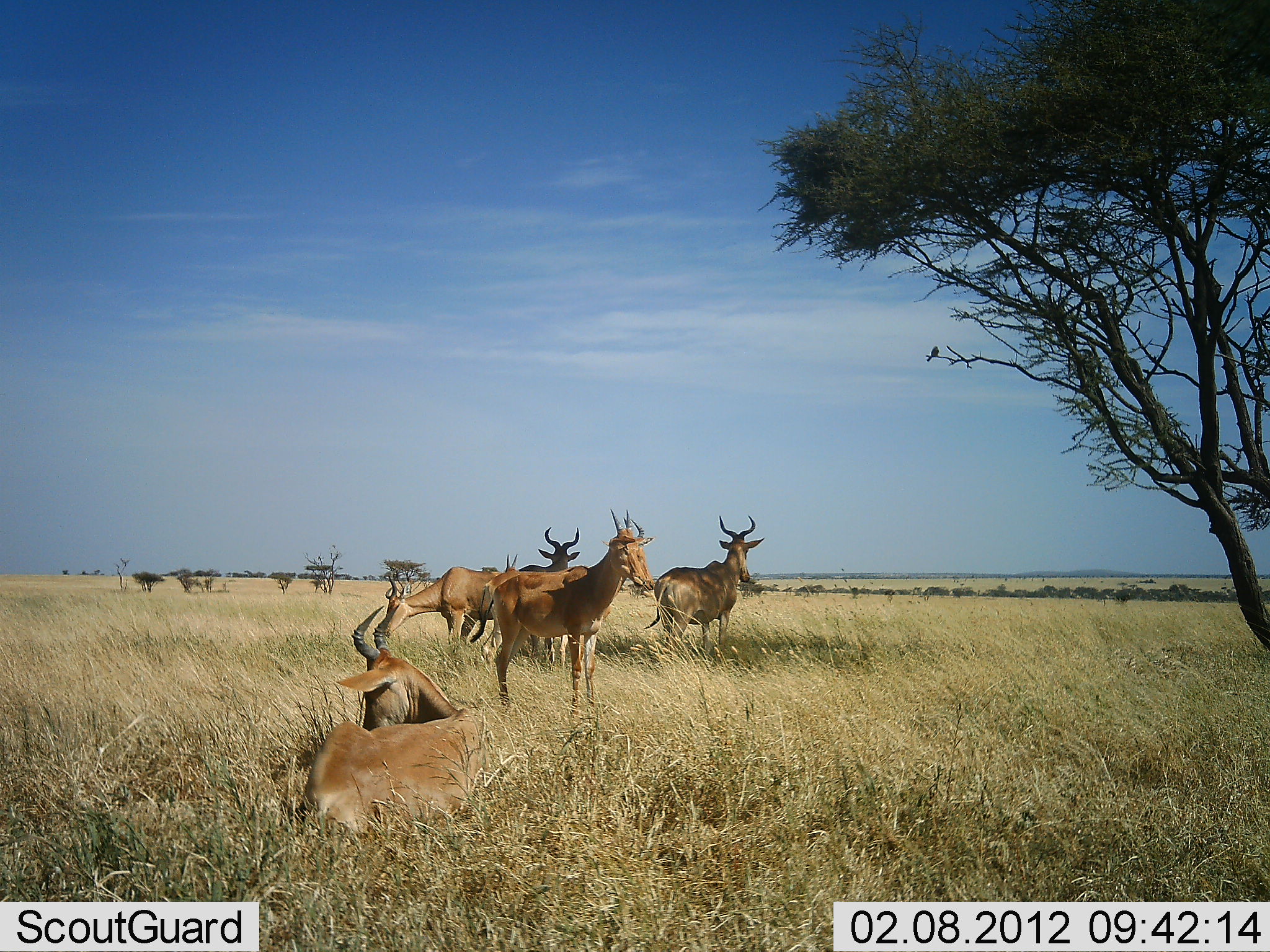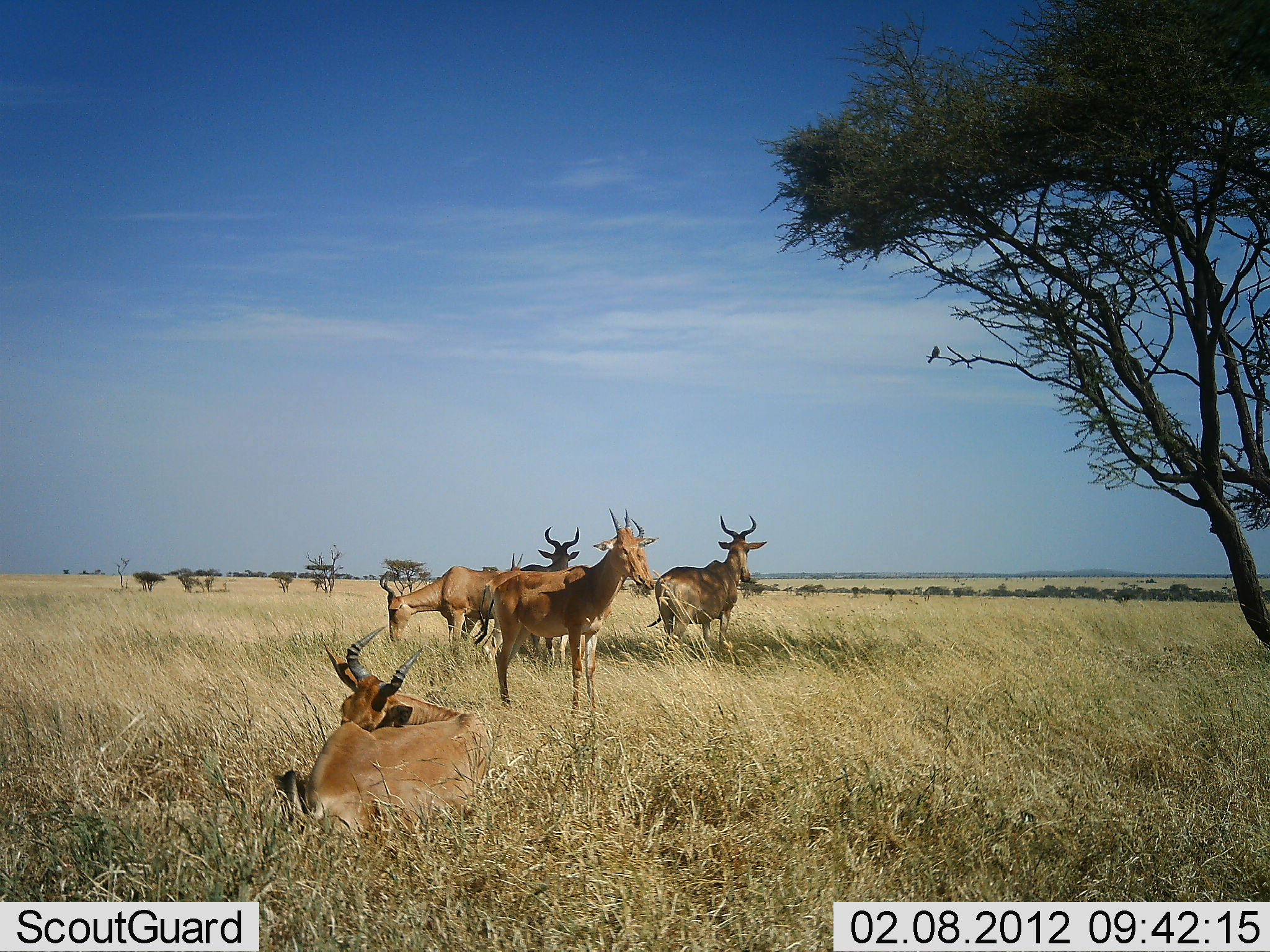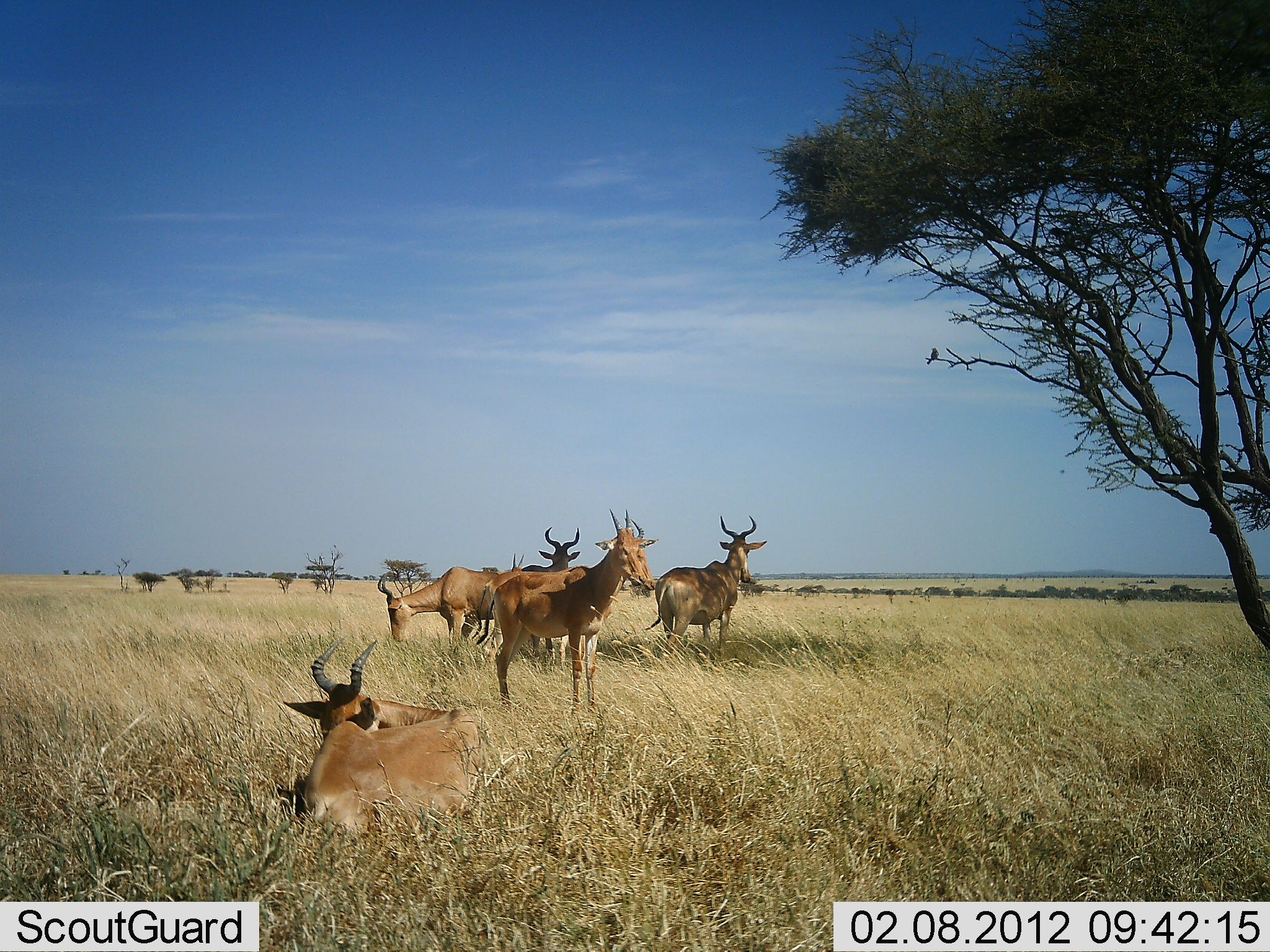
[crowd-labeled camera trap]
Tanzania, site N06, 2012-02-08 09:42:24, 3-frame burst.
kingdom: Animalia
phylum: Chordata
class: Mammalia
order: Artiodactyla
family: Bovidae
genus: Alcelaphus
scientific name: Alcelaphus buselaphus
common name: hartebeest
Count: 6.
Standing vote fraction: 91%.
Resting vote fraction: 96%.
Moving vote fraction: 4%.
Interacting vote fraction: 4%.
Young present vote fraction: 0%.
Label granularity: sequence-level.